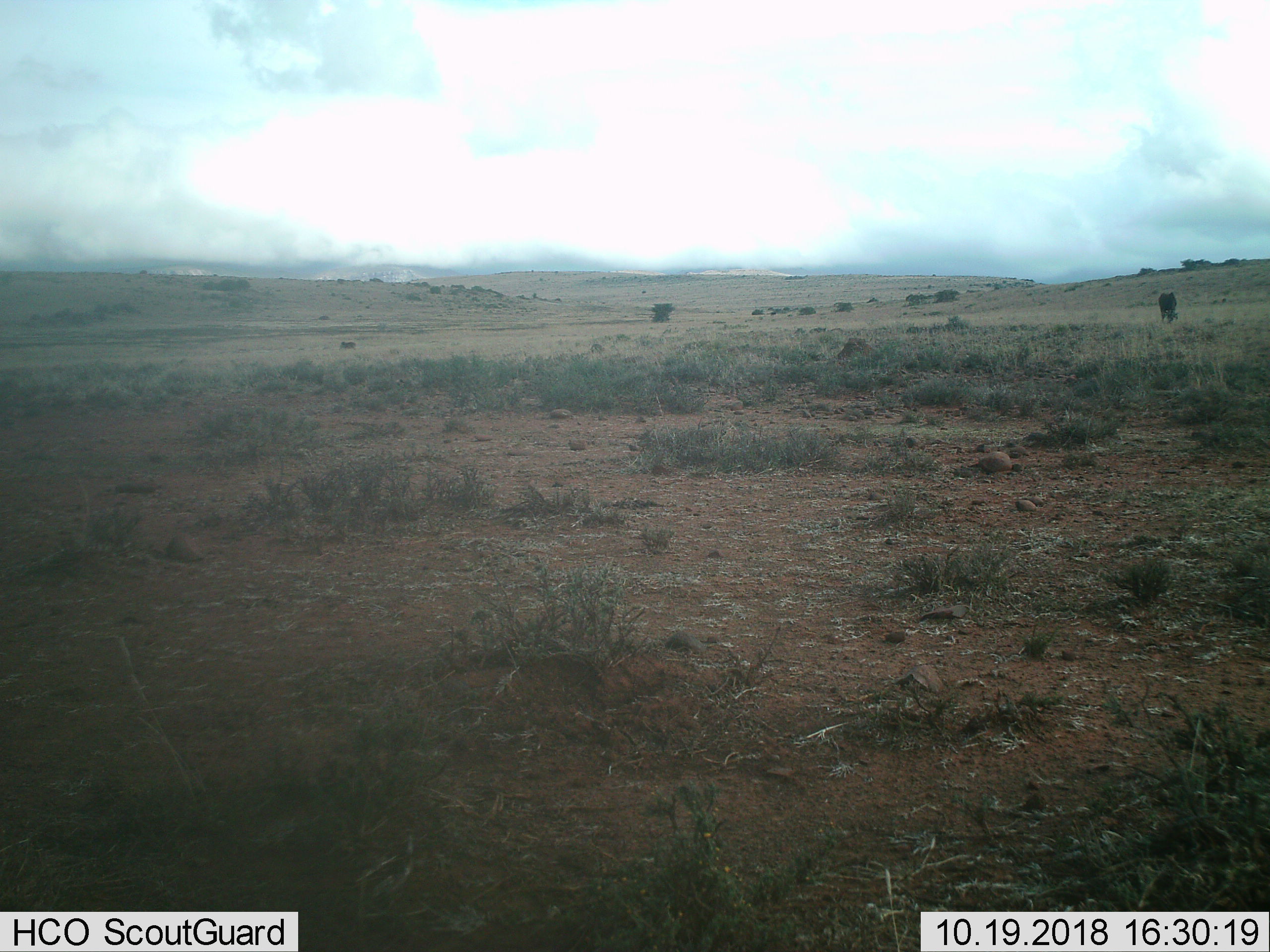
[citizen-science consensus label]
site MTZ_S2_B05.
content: unidentified animal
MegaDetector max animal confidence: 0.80